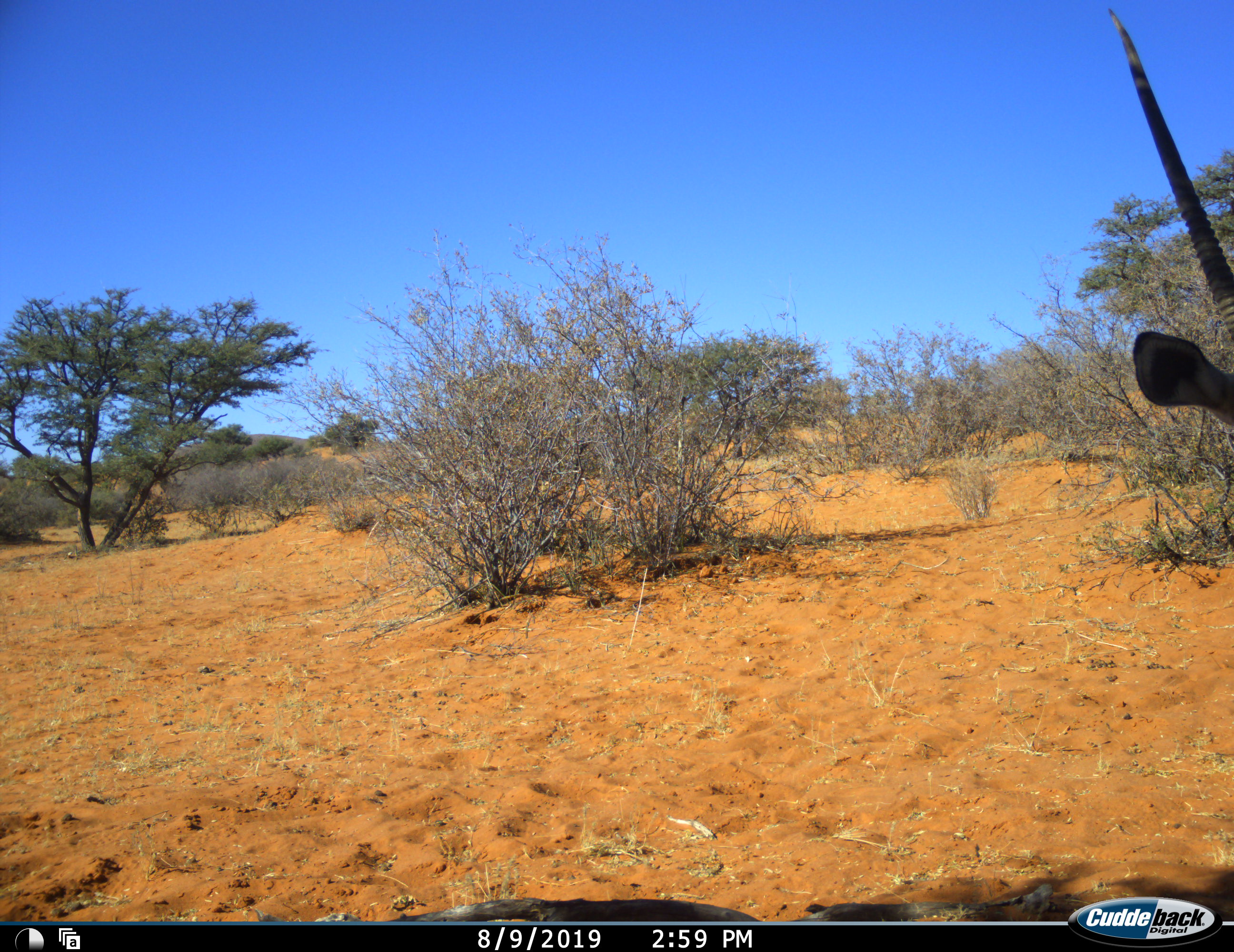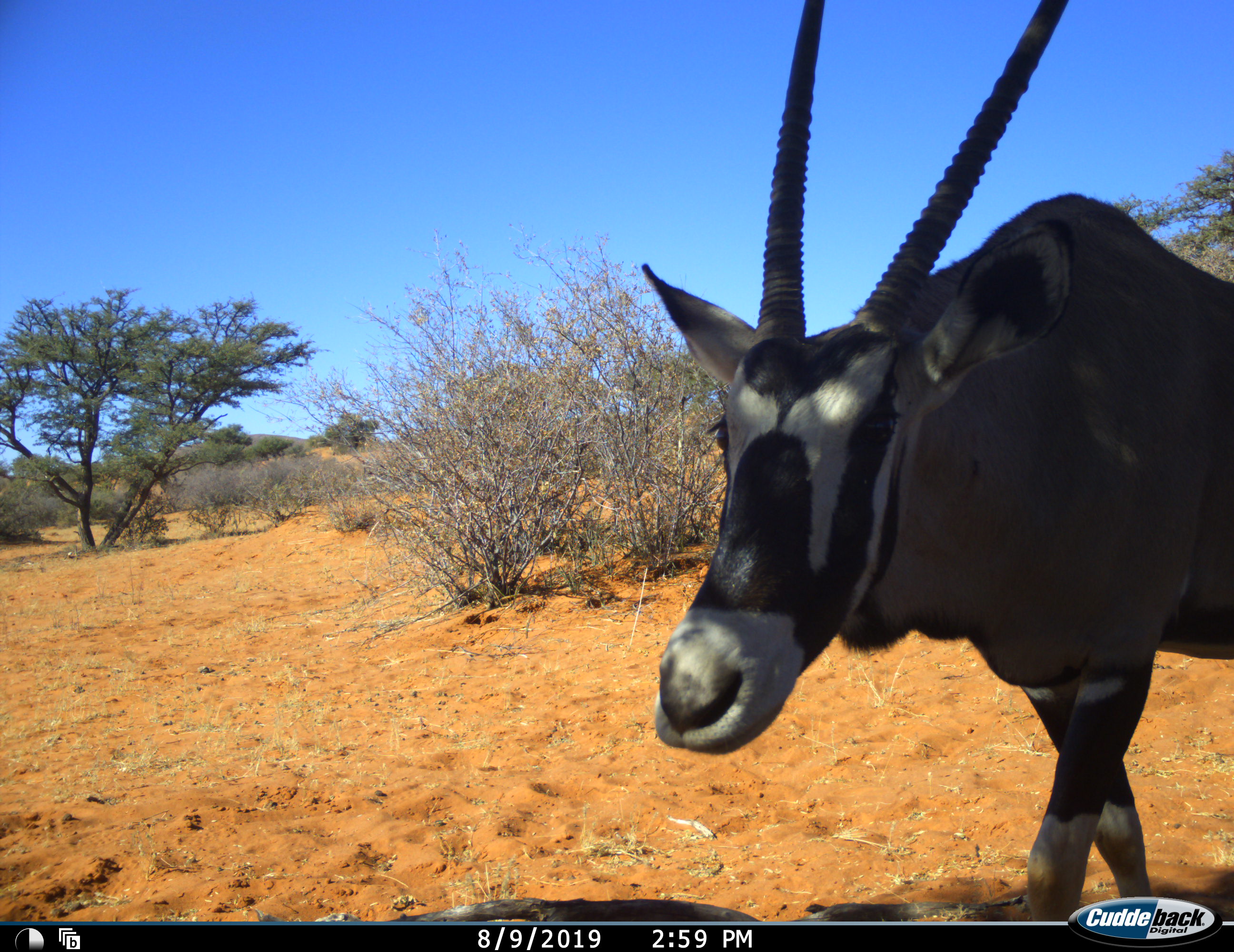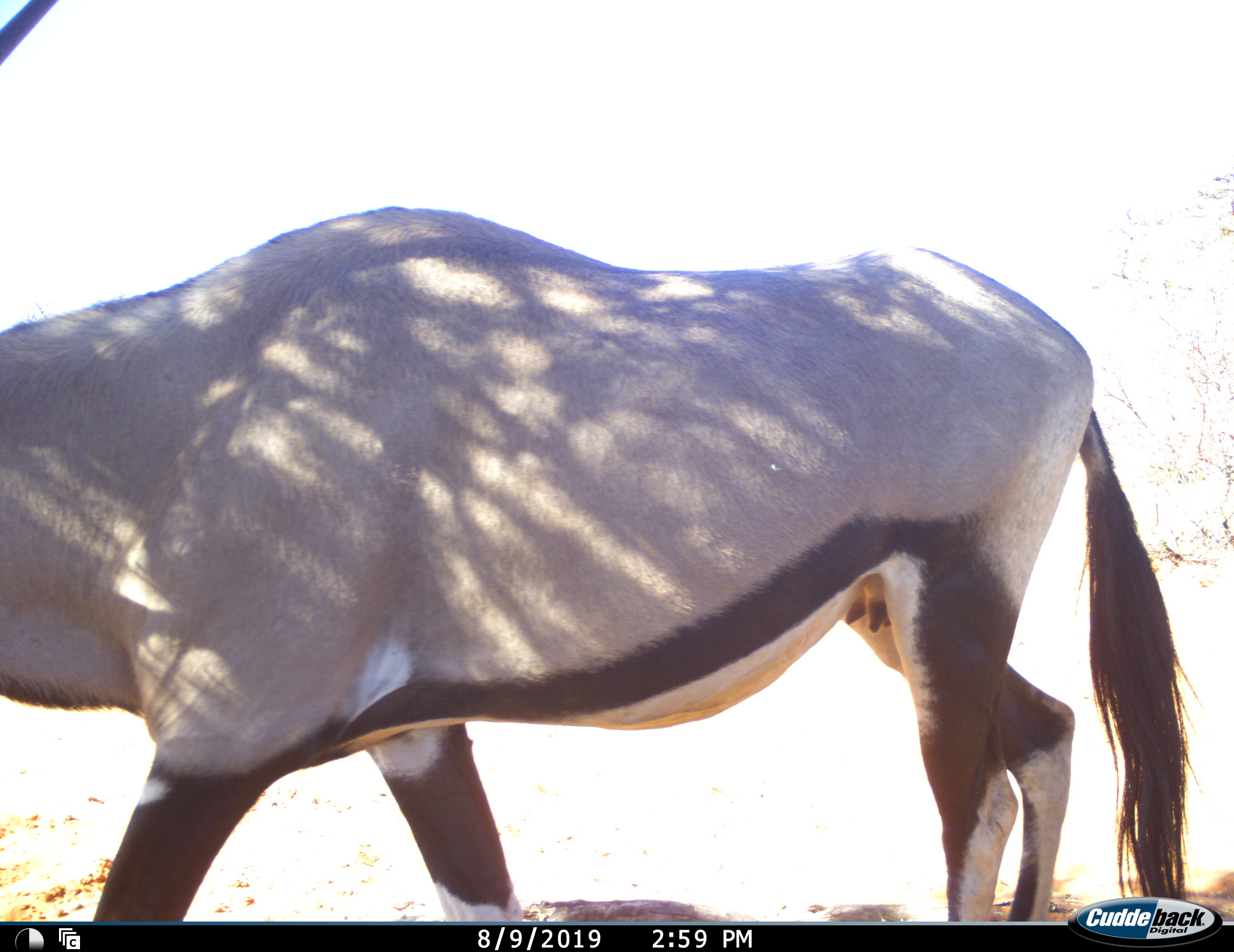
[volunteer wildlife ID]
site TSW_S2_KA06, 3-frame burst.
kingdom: Animalia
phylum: Chordata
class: Mammalia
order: Artiodactyla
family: Bovidae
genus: Oryx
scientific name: Oryx gazella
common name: gemsbok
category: oryx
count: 1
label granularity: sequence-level